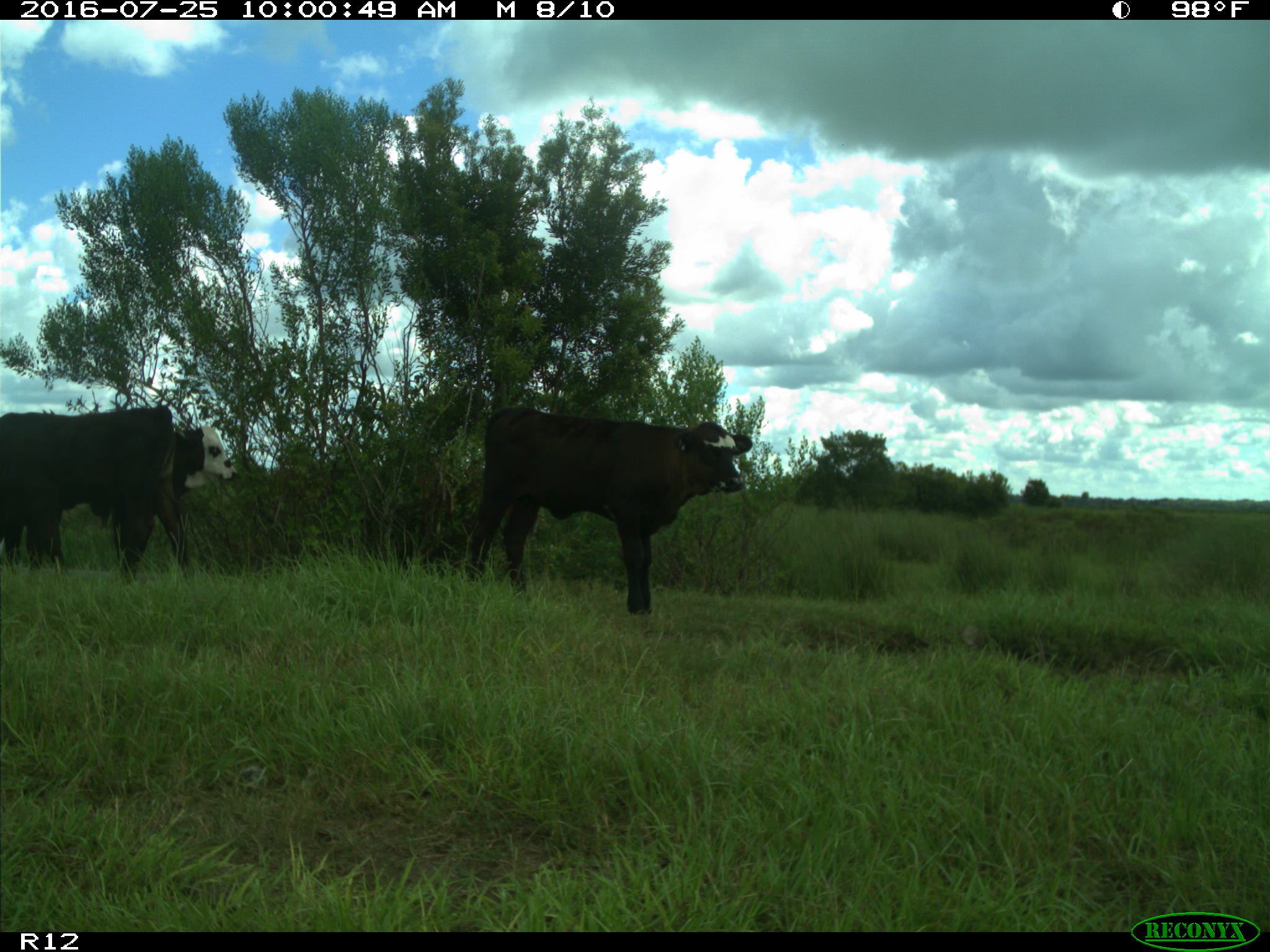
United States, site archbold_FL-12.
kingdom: Animalia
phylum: Chordata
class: Mammalia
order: Artiodactyla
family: Bovidae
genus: Bos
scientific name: Bos taurus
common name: domestic cow